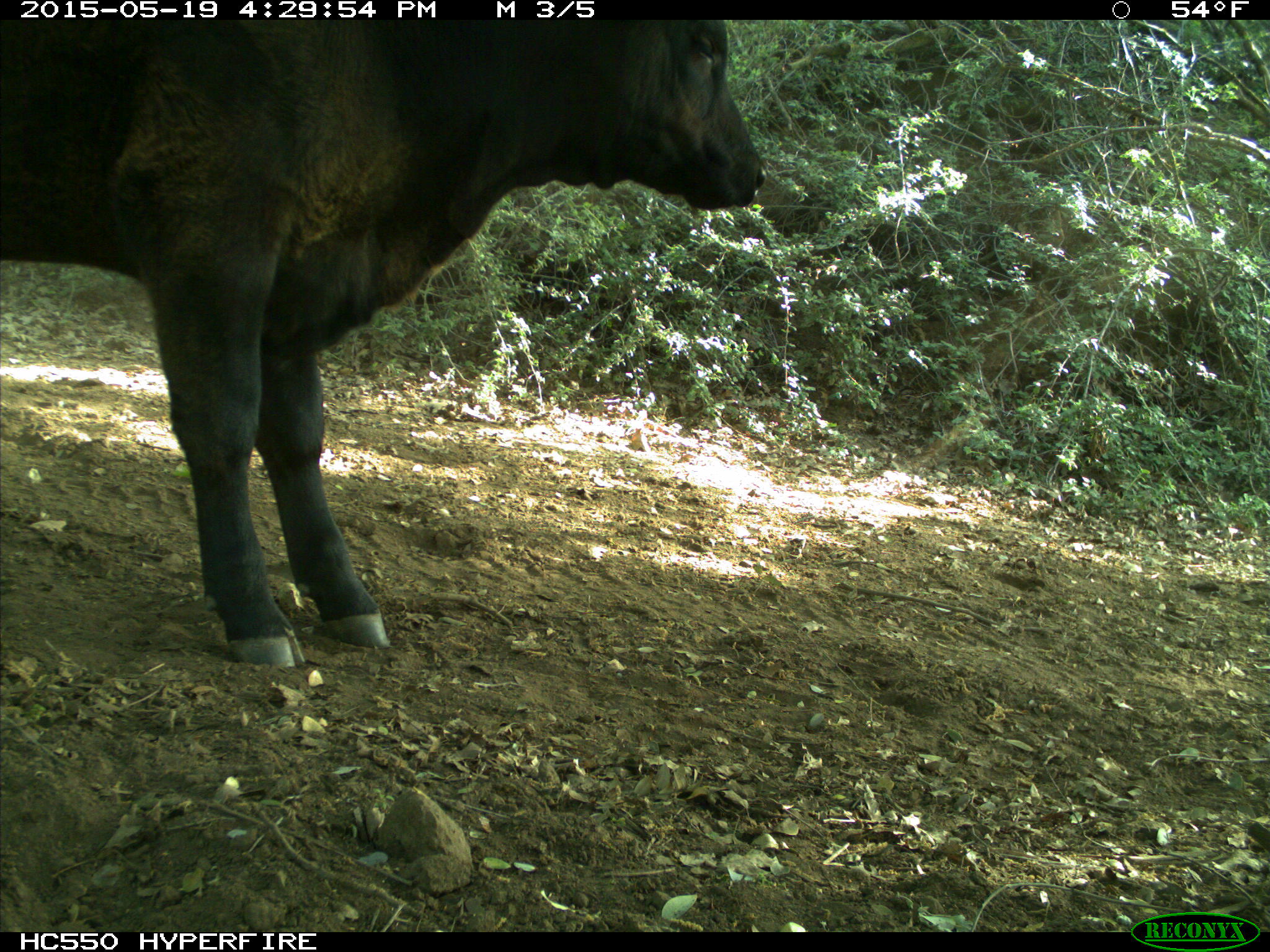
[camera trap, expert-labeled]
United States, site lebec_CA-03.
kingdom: Animalia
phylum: Chordata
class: Mammalia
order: Artiodactyla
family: Bovidae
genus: Bos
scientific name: Bos taurus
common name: domestic cow